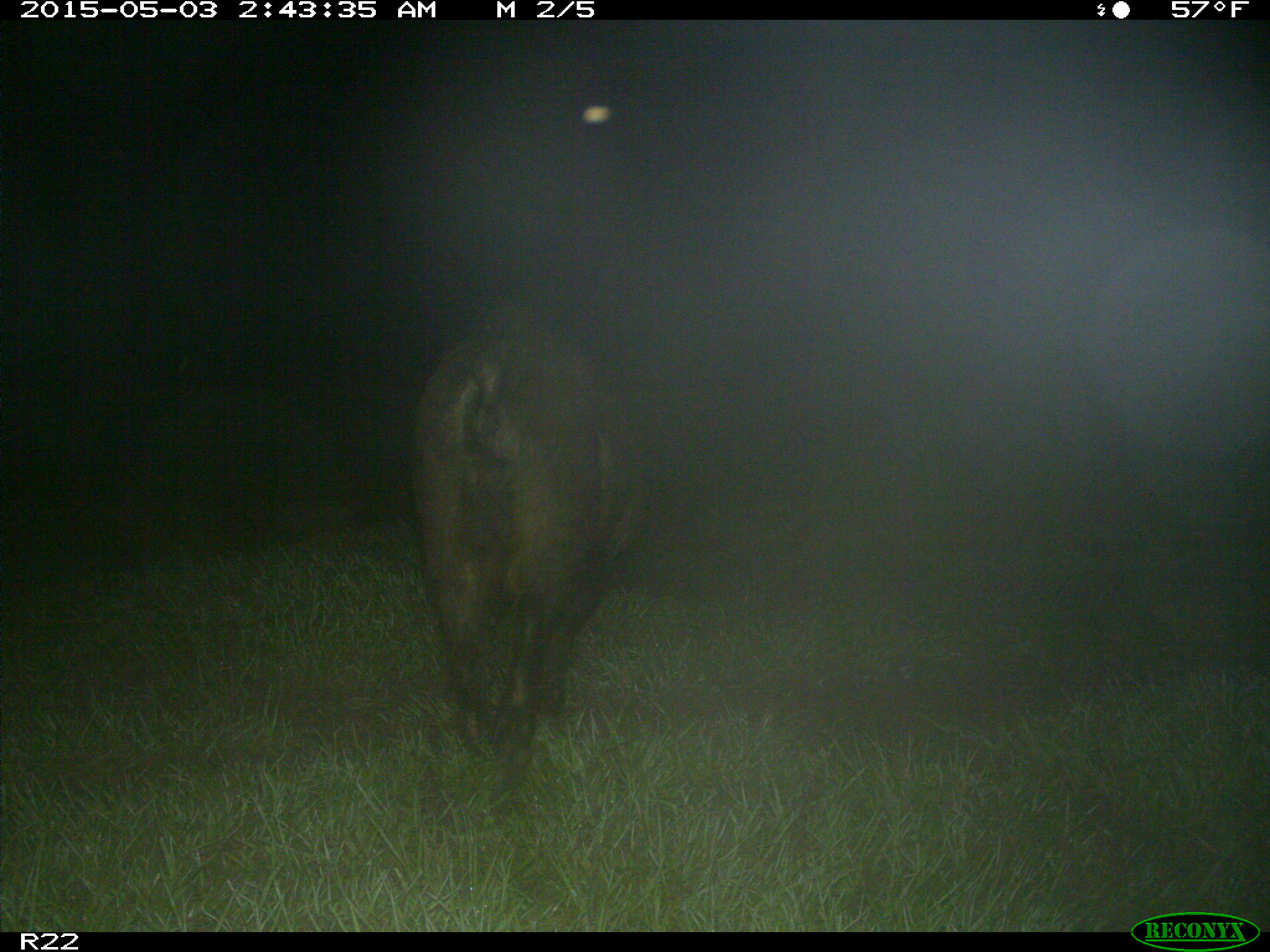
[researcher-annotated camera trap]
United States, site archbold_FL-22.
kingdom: Animalia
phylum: Chordata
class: Mammalia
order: Artiodactyla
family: Suidae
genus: Sus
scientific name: Sus scrofa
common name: wild boar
Sus scrofa (wild boar).